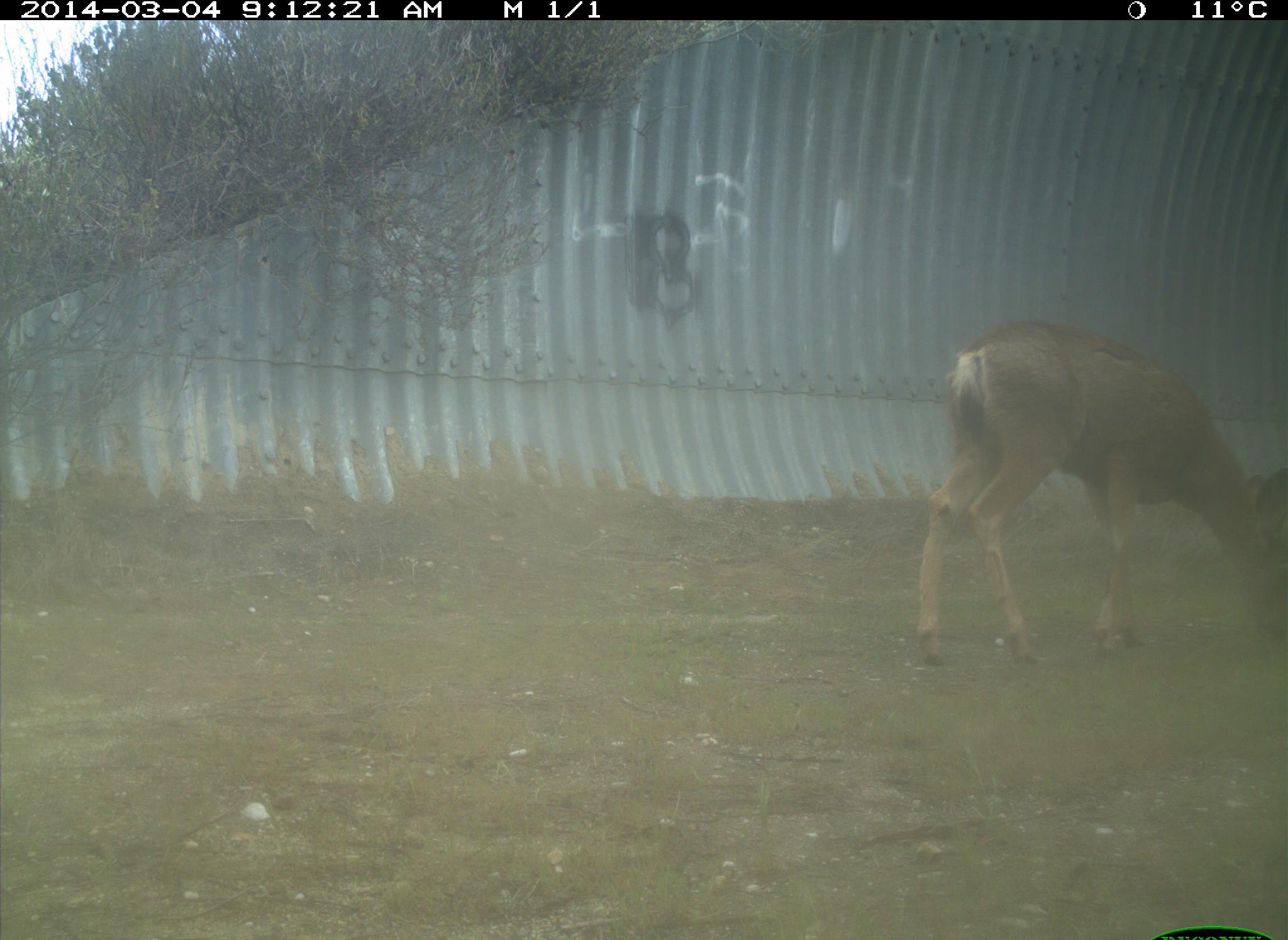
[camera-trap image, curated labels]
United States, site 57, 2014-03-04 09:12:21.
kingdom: Animalia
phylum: Chordata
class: Mammalia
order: Artiodactyla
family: Cervidae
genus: Odocoileus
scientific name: Odocoileus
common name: deer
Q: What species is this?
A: Deer (Odocoileus).